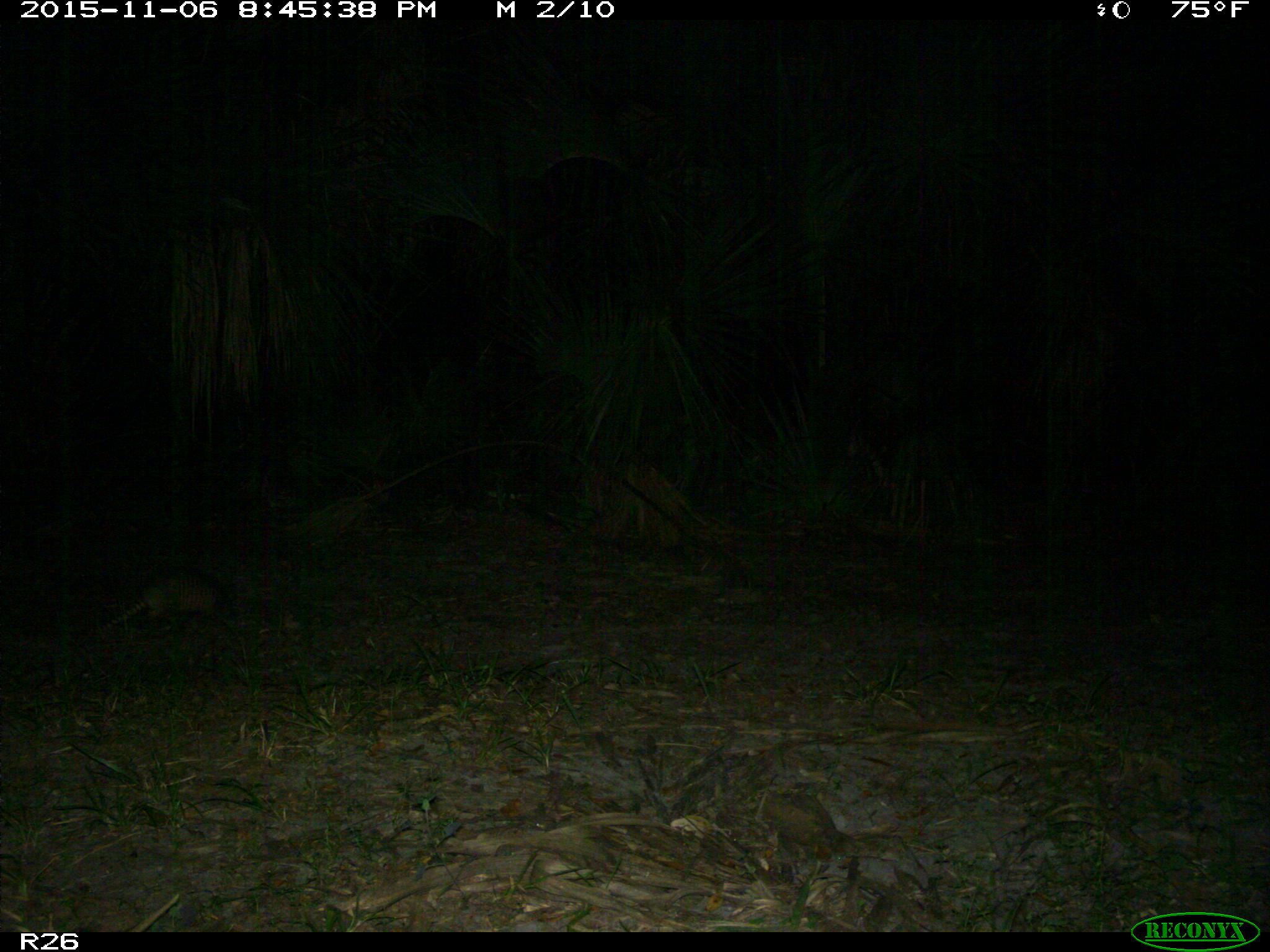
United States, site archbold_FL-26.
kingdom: Animalia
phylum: Chordata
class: Mammalia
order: Cingulata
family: Dasypodidae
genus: Dasypus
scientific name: Dasypus novemcinctus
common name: nine-banded armadillo